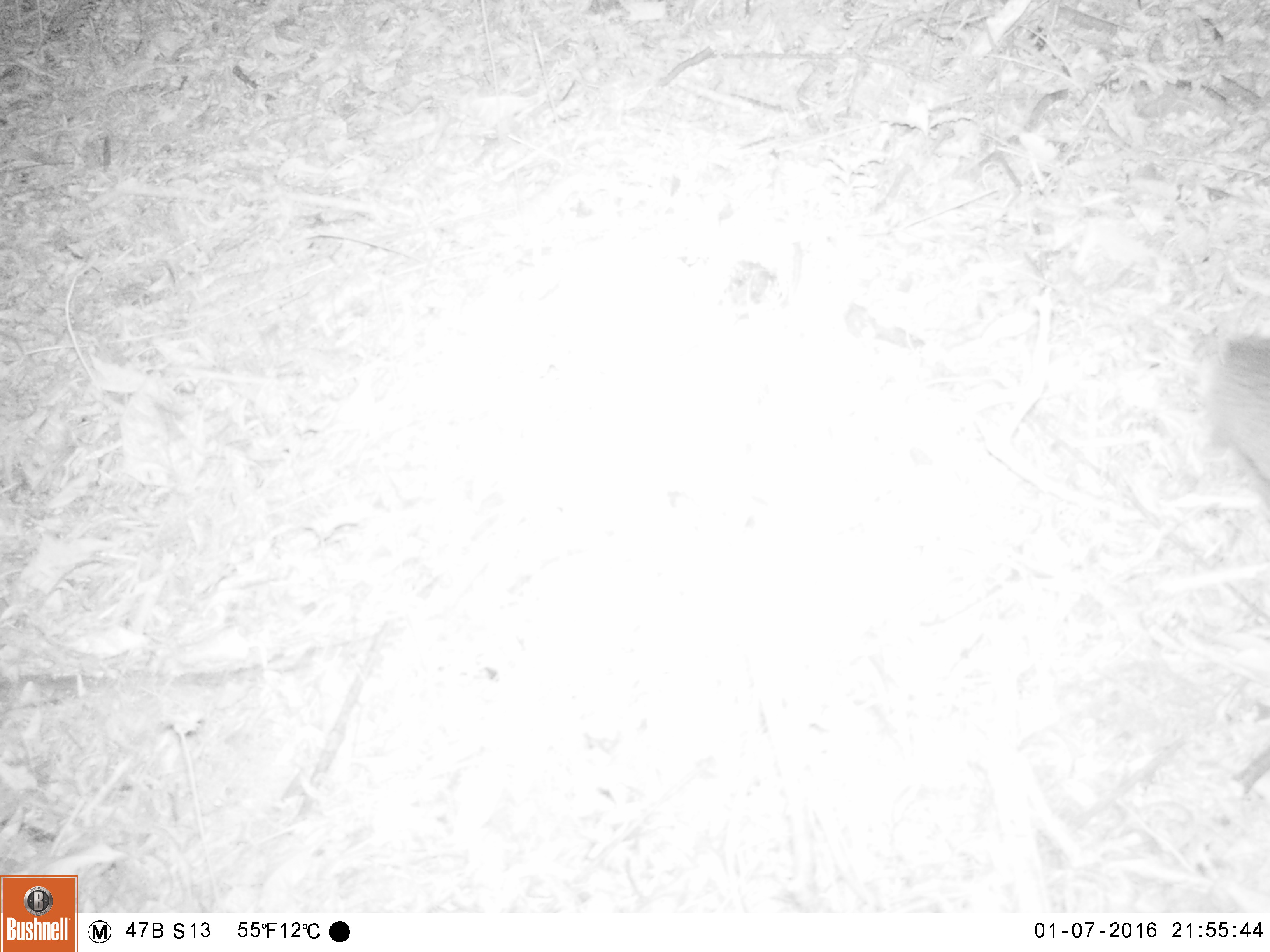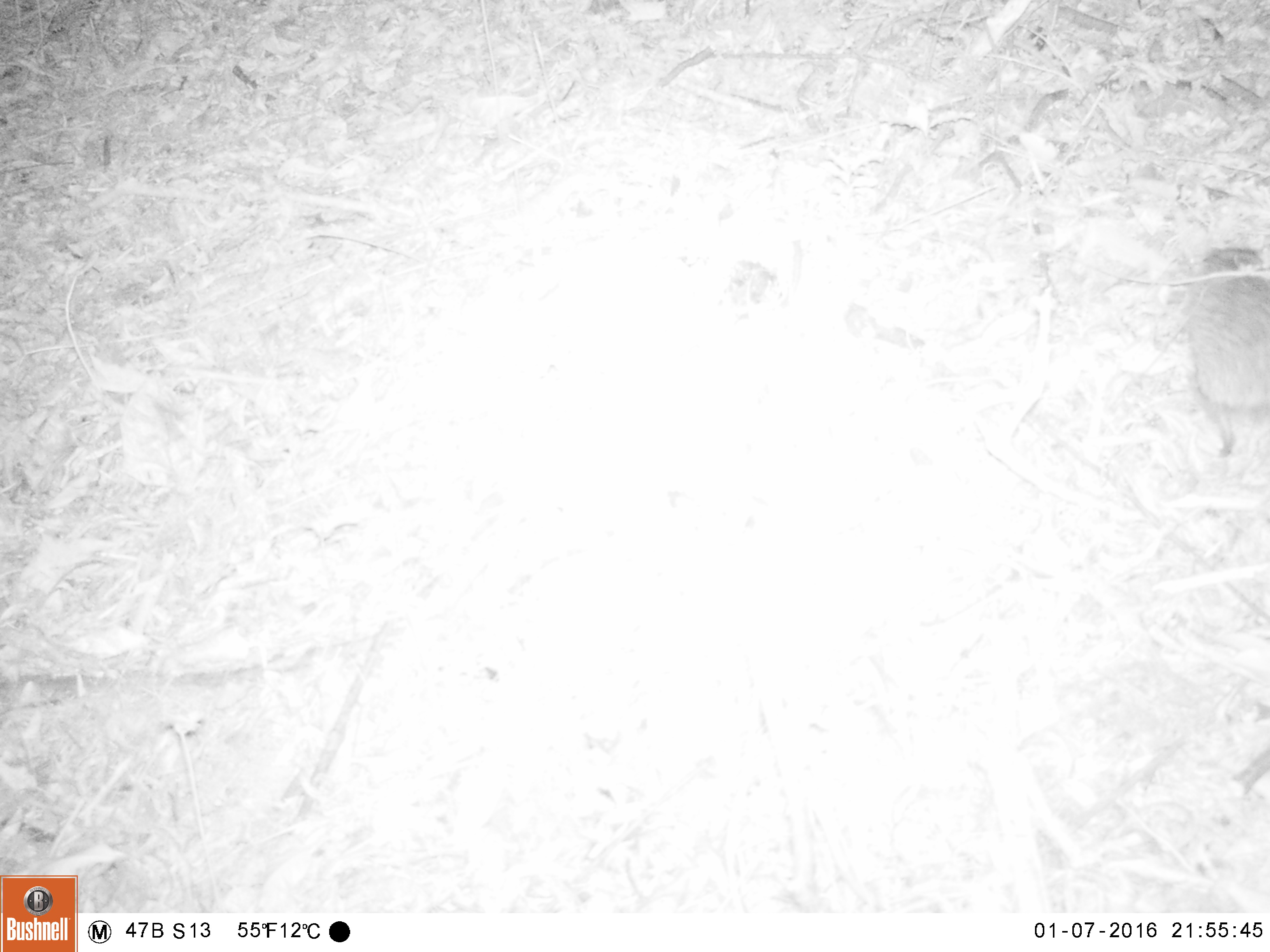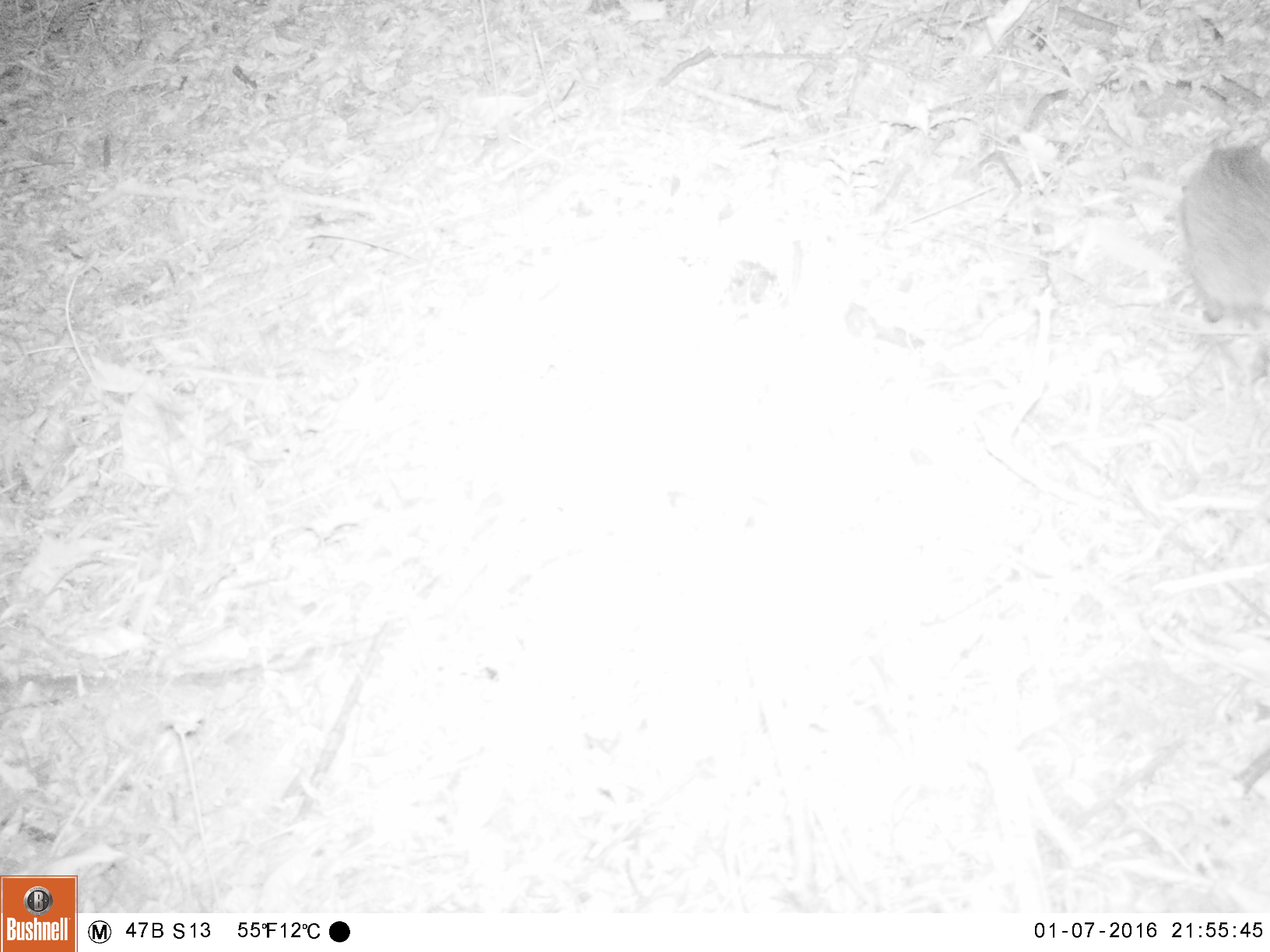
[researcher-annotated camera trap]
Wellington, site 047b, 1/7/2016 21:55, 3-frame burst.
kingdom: Animalia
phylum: Chordata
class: Mammalia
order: Eulipotyphla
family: Erinaceidae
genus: Erinaceus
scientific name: Erinaceus europaeus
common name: hedgehog